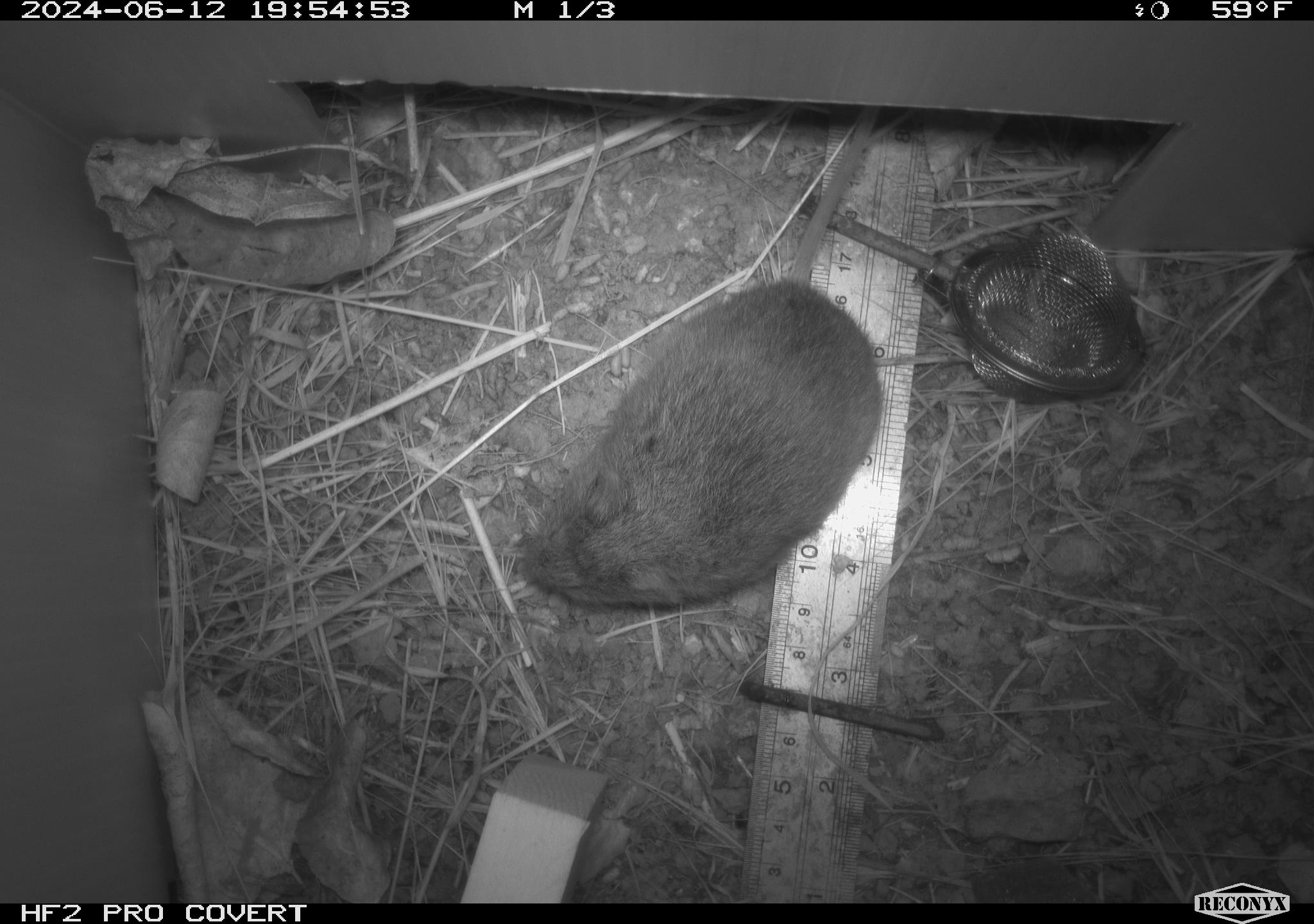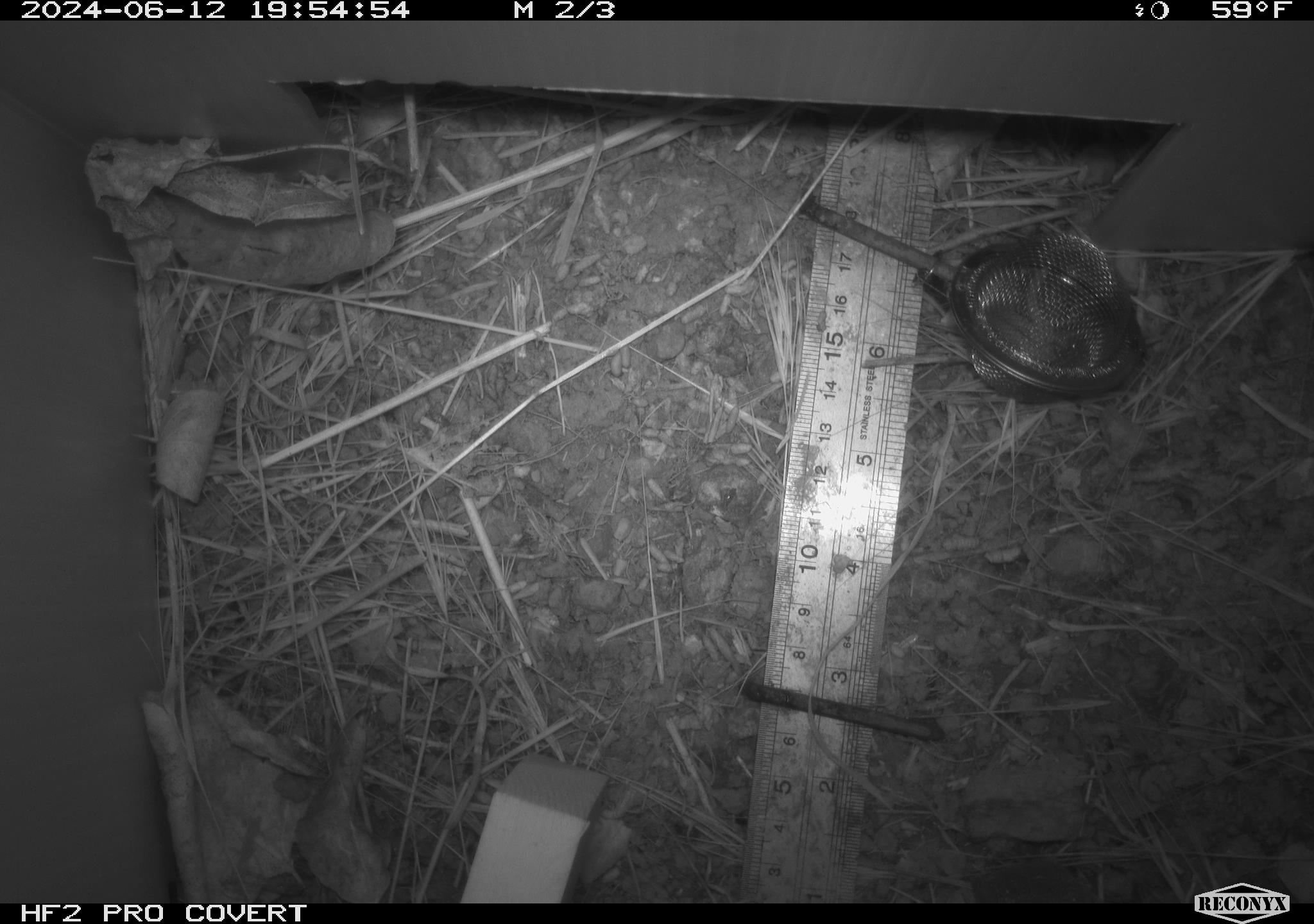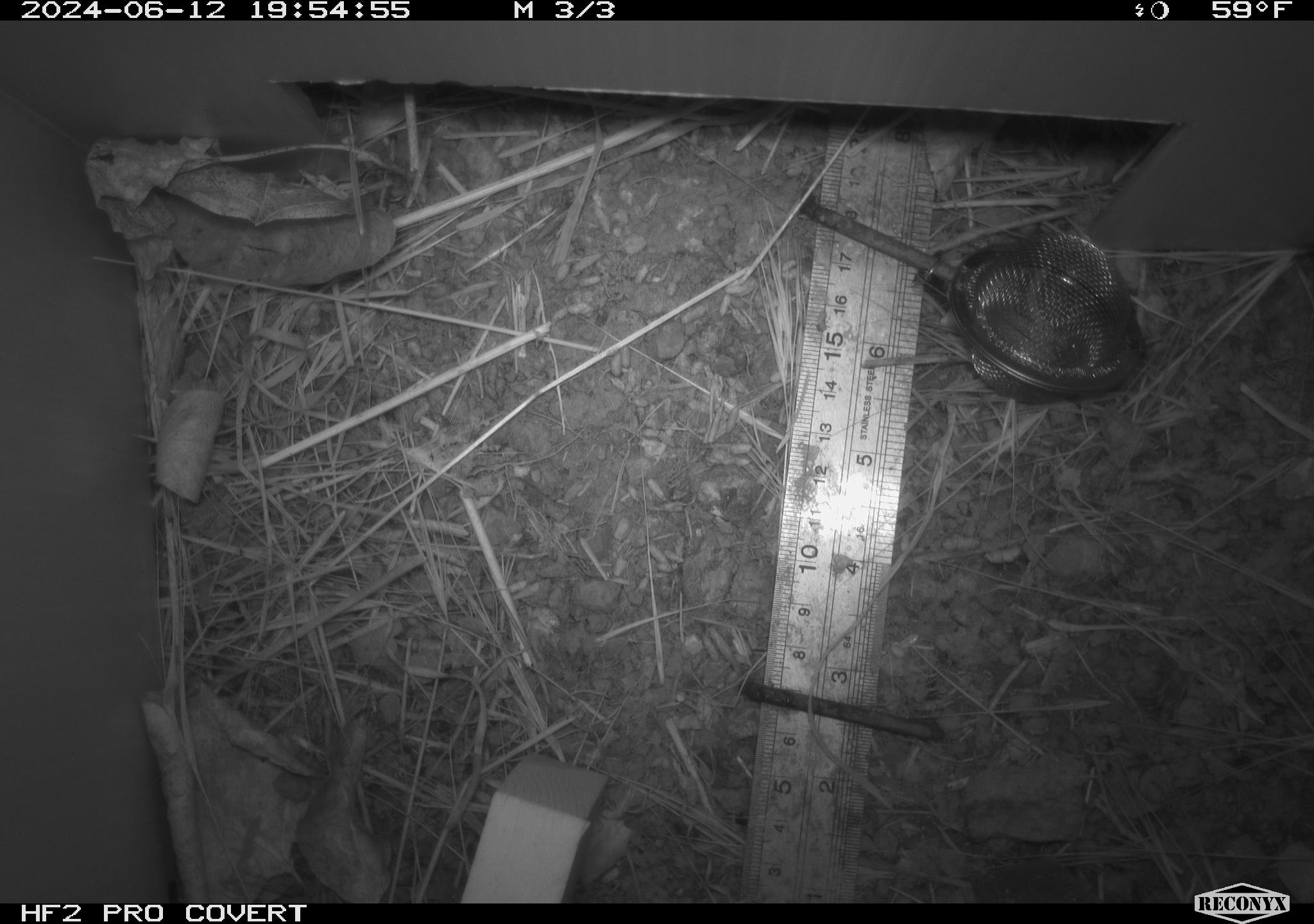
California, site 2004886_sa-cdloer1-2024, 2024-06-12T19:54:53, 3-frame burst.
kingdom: Animalia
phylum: Chordata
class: Mammalia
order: Rodentia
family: Cricetidae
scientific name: Arvicolinae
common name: voles, lemmings, and muskrats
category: arvicolinae subfamily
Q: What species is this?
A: Arvicolinae subfamily (voles, lemmings, and muskrats) (Arvicolinae).